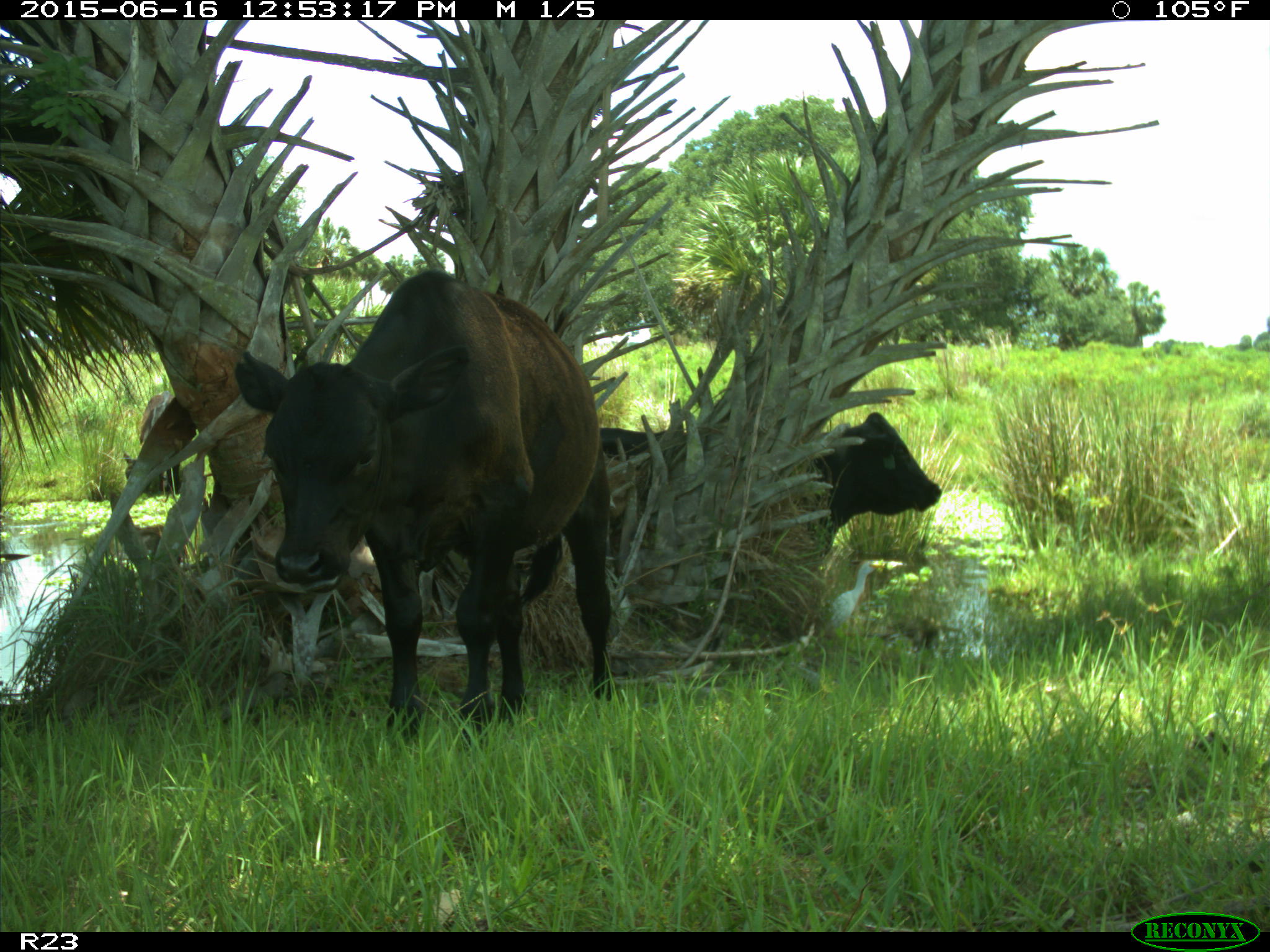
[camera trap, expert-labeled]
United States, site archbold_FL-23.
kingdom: Animalia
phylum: Chordata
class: Mammalia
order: Artiodactyla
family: Bovidae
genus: Bos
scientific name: Bos taurus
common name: domestic cow